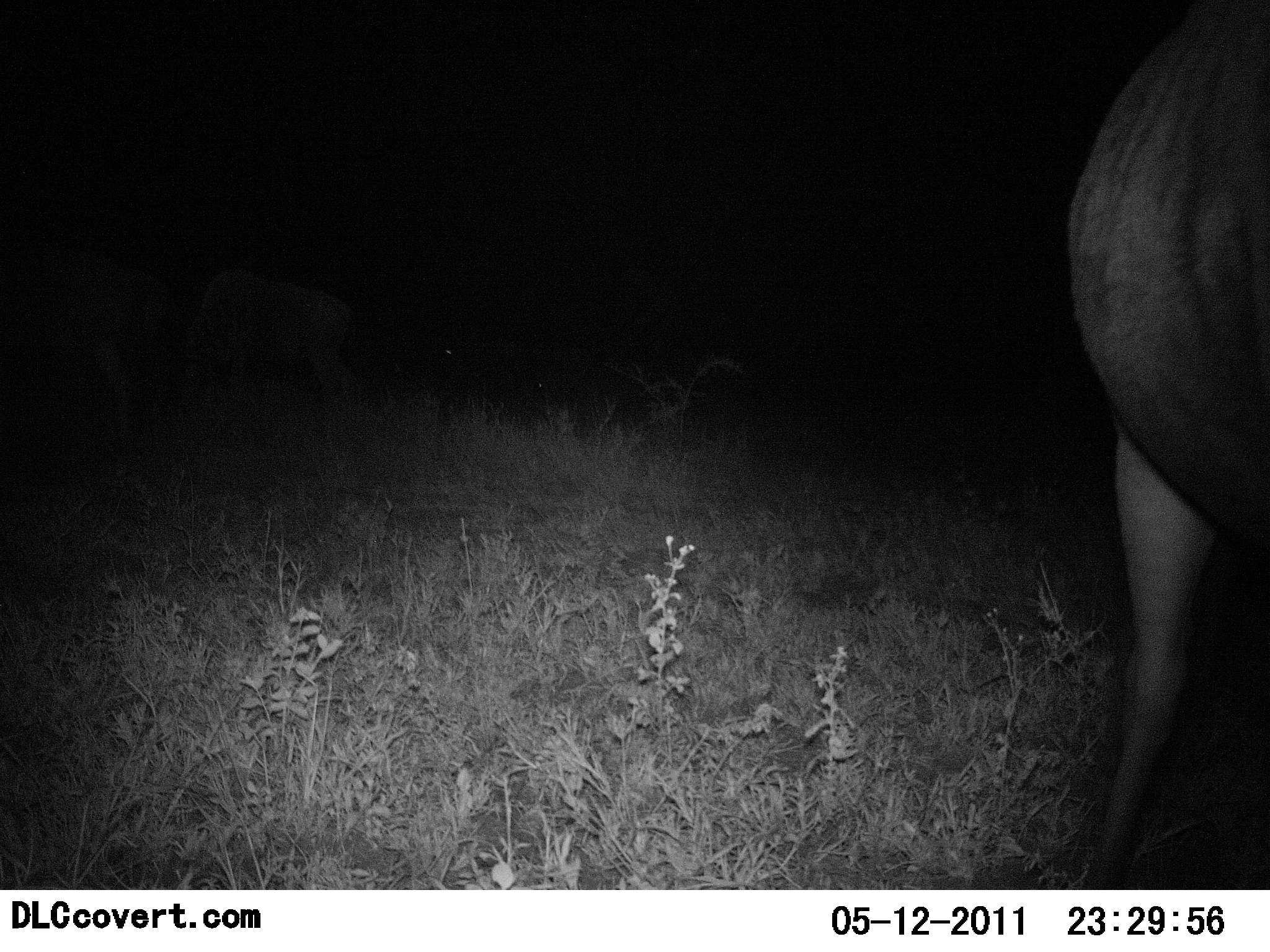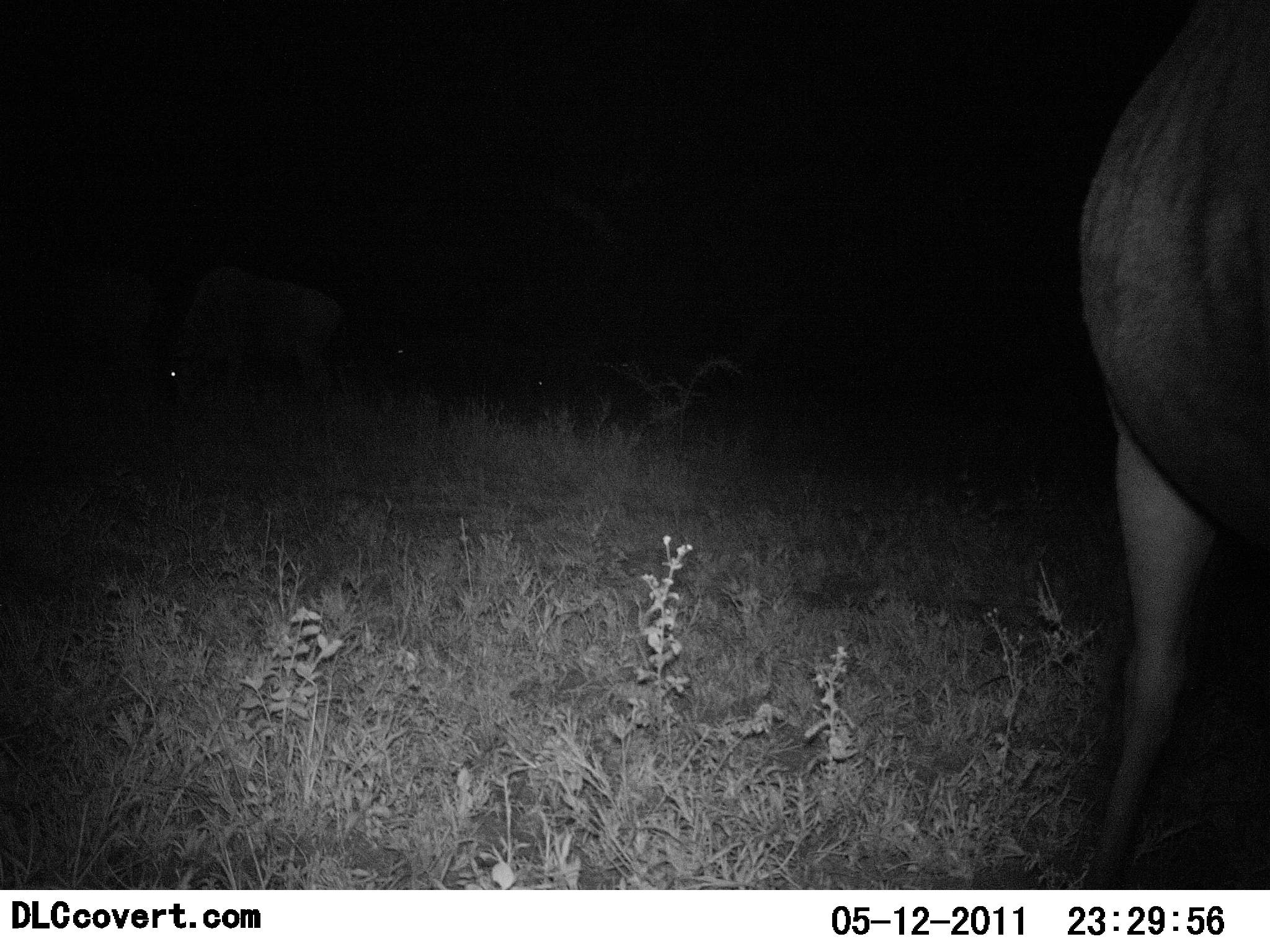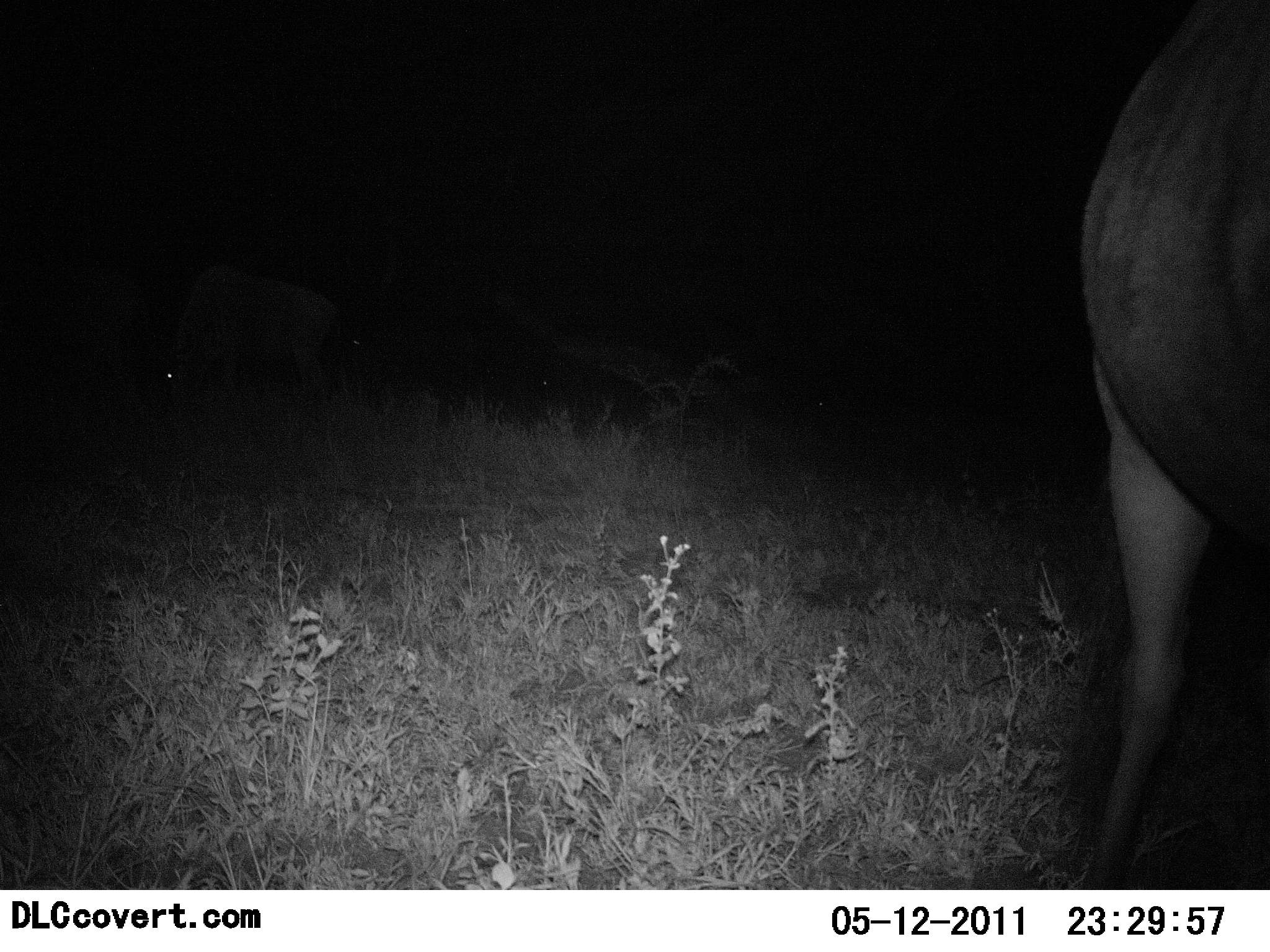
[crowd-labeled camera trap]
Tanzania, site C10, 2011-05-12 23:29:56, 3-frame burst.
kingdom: Animalia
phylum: Chordata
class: Mammalia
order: Artiodactyla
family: Bovidae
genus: Connochaetes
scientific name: Connochaetes taurinus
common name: blue wildebeest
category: wildebeest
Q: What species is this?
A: Wildebeest (blue wildebeest) (Connochaetes taurinus).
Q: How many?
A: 3.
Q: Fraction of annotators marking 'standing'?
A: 45%.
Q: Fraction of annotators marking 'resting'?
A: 0%.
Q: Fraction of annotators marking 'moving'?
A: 18%.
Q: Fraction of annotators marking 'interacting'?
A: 9%.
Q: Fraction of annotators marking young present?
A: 0%.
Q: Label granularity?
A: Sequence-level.